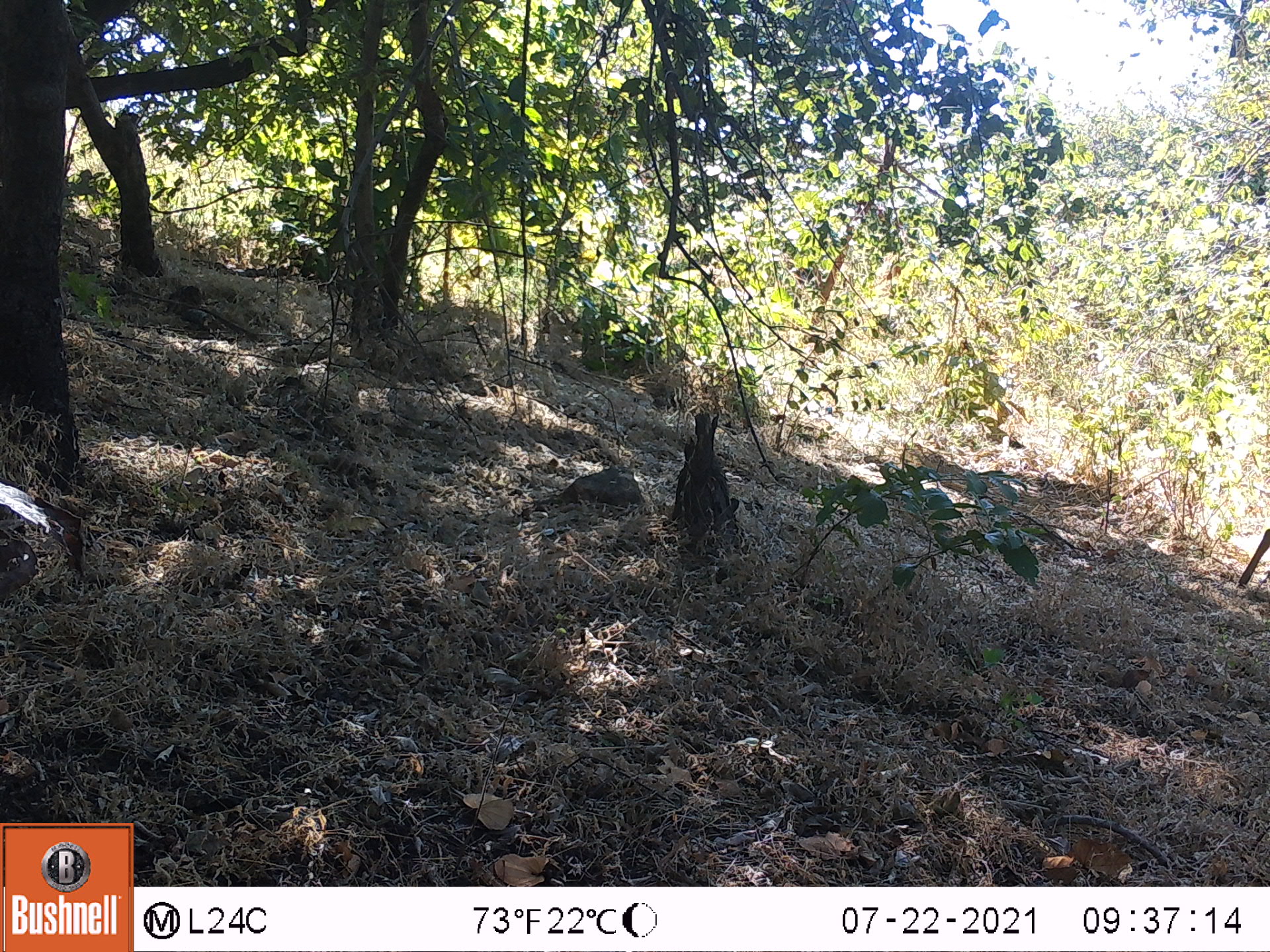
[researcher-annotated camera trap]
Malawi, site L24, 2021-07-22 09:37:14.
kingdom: Animalia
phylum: Chordata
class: Mammalia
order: Primates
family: Cercopithecidae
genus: Papio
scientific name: Papio cynocephalus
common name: yellow baboon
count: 1